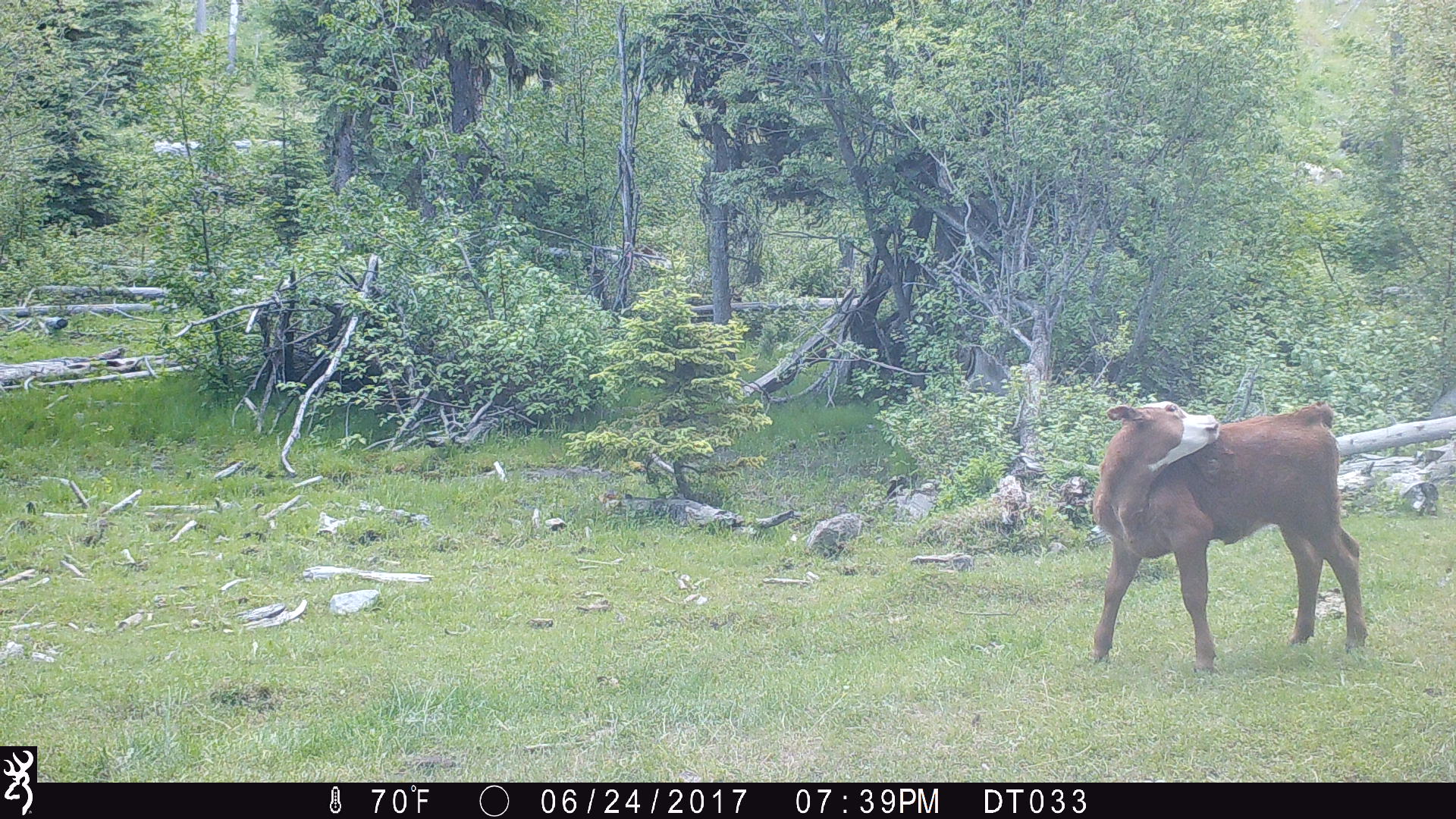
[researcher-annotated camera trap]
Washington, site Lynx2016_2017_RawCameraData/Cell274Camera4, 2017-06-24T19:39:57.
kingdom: Animalia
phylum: Chordata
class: Mammalia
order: Artiodactyla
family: Bovidae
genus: Bos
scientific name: Bos taurus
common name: domestic cattle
Domestic cattle (Bos taurus). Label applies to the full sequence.